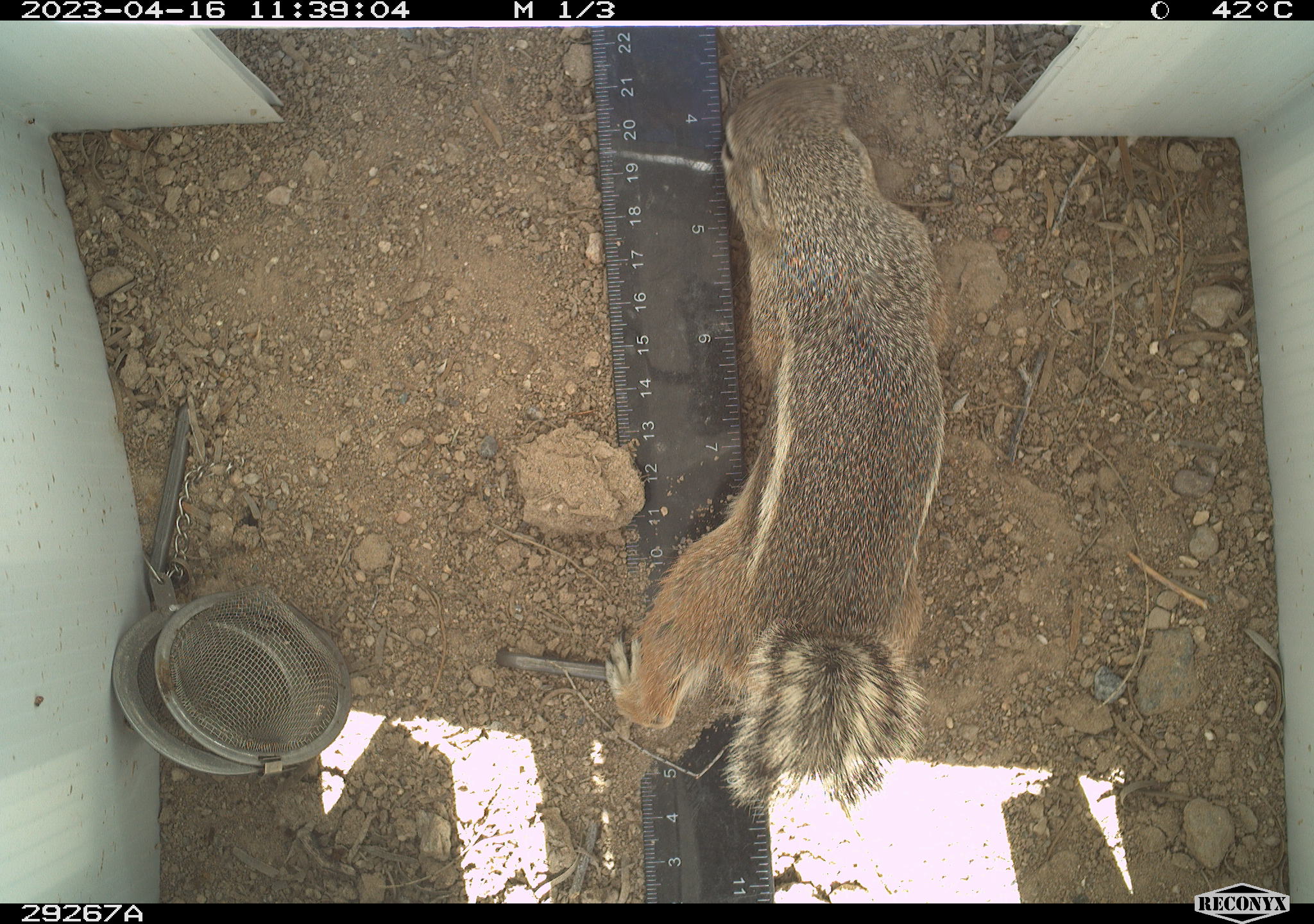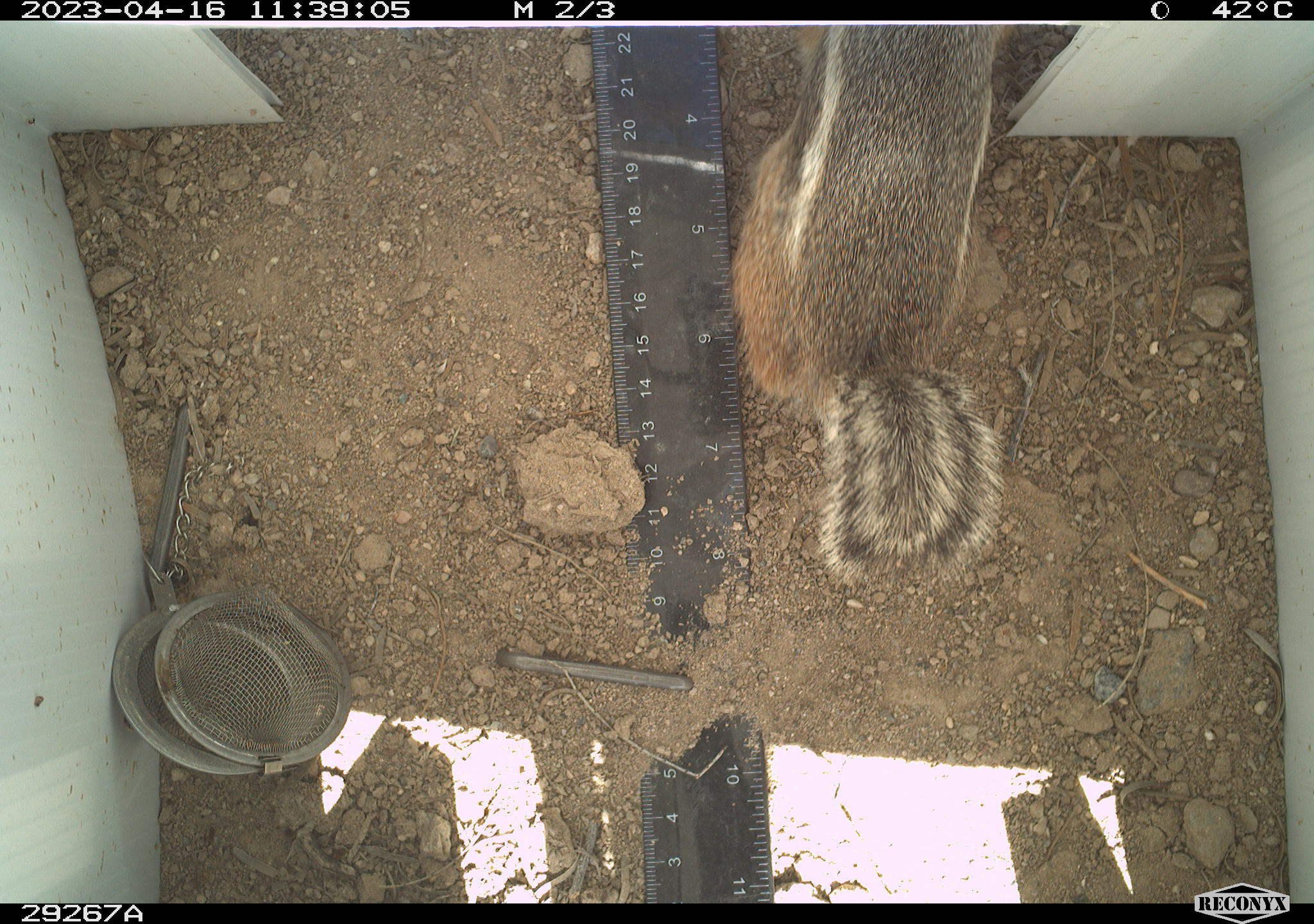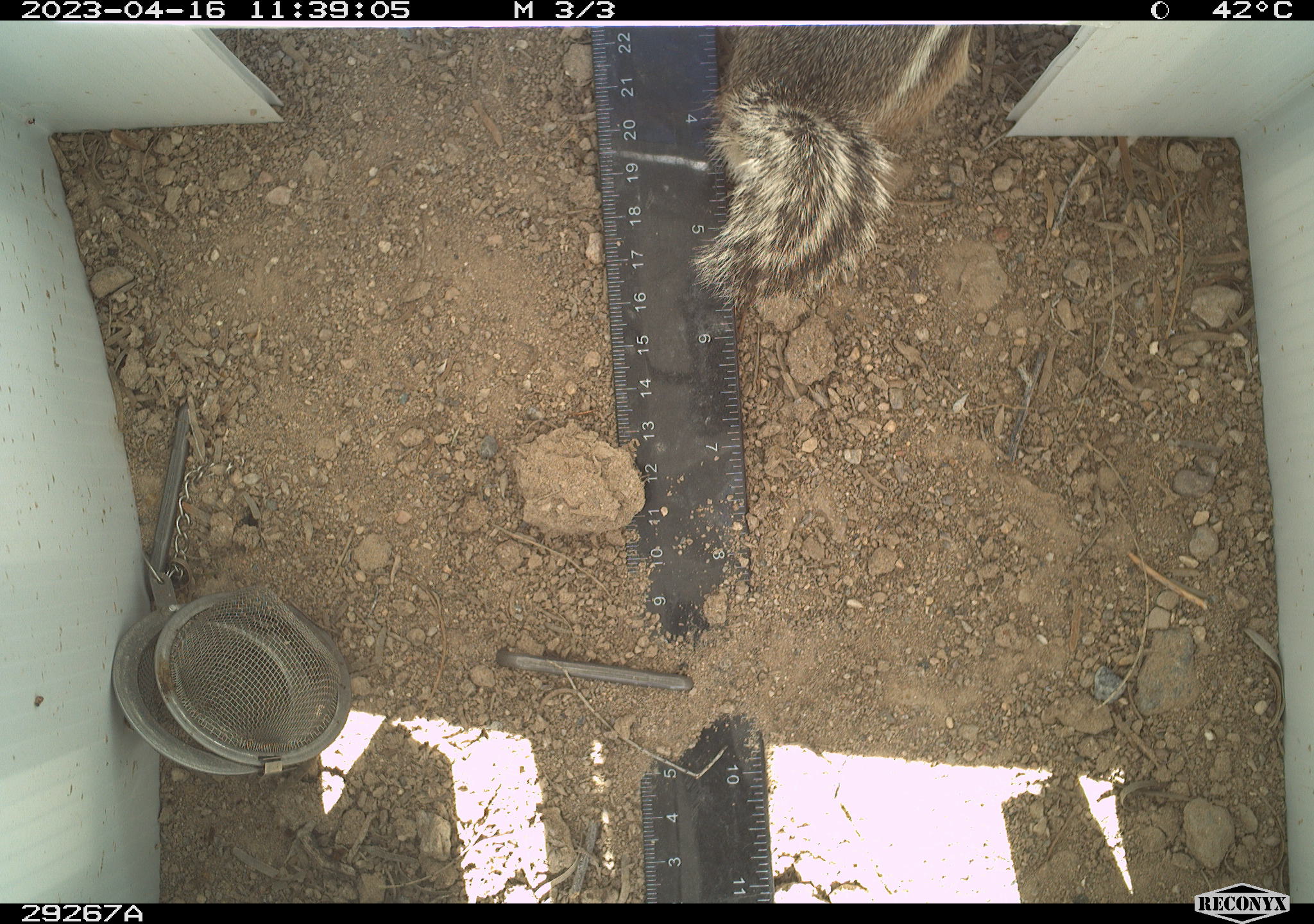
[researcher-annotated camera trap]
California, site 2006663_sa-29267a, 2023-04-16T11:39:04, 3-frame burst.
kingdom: Animalia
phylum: Chordata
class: Mammalia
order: Rodentia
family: Sciuridae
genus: Ammospermophilus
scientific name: Ammospermophilus leucurus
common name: white-tailed antelope squirrel